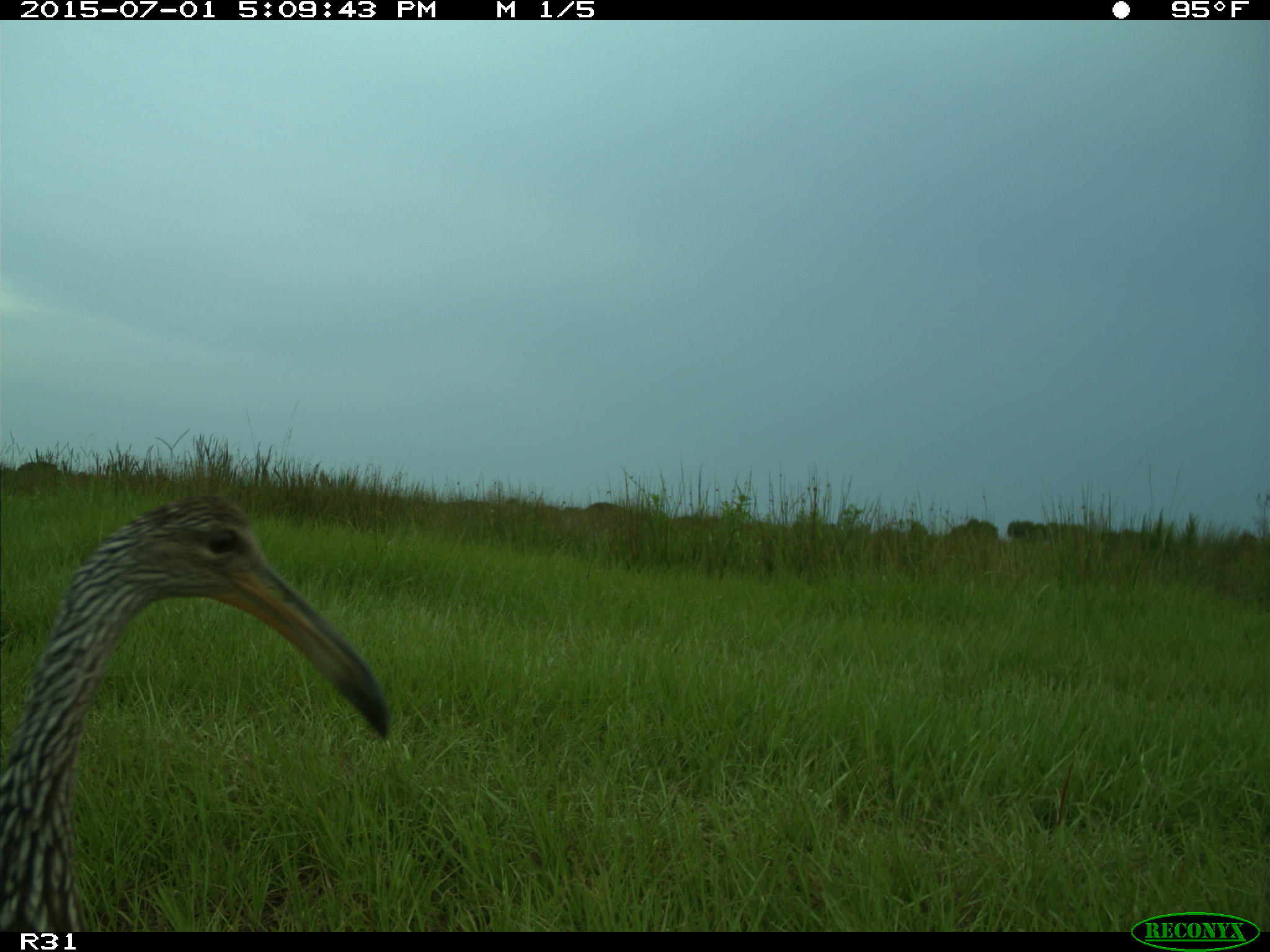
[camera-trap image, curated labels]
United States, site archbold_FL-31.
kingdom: Animalia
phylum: Chordata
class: Aves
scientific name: Aves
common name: birds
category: unidentified bird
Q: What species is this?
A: Unidentified bird (birds) (Aves).